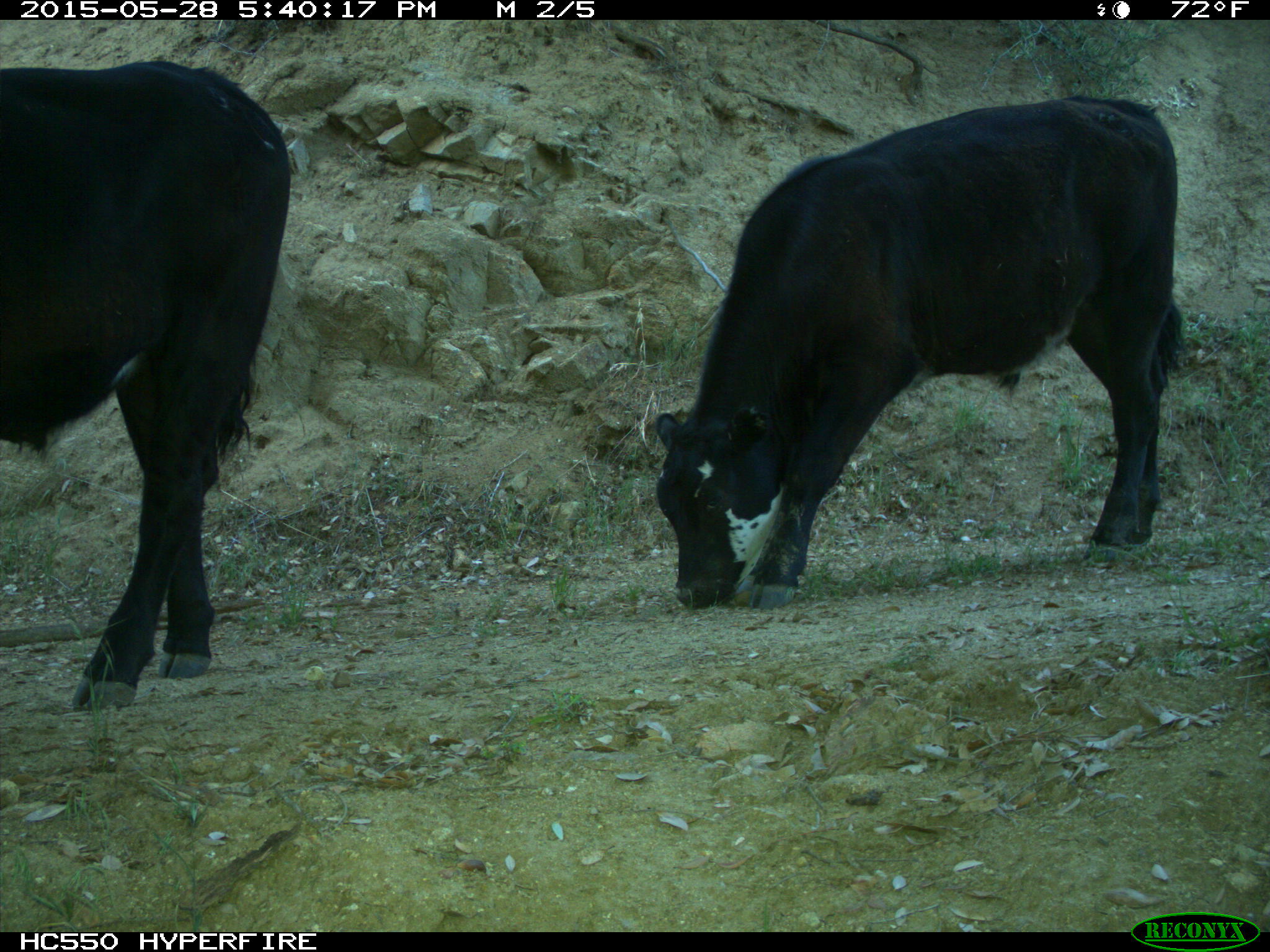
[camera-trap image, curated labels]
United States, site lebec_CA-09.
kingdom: Animalia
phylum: Chordata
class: Mammalia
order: Artiodactyla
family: Bovidae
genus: Bos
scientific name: Bos taurus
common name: domestic cow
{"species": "Bos taurus (domestic cow)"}